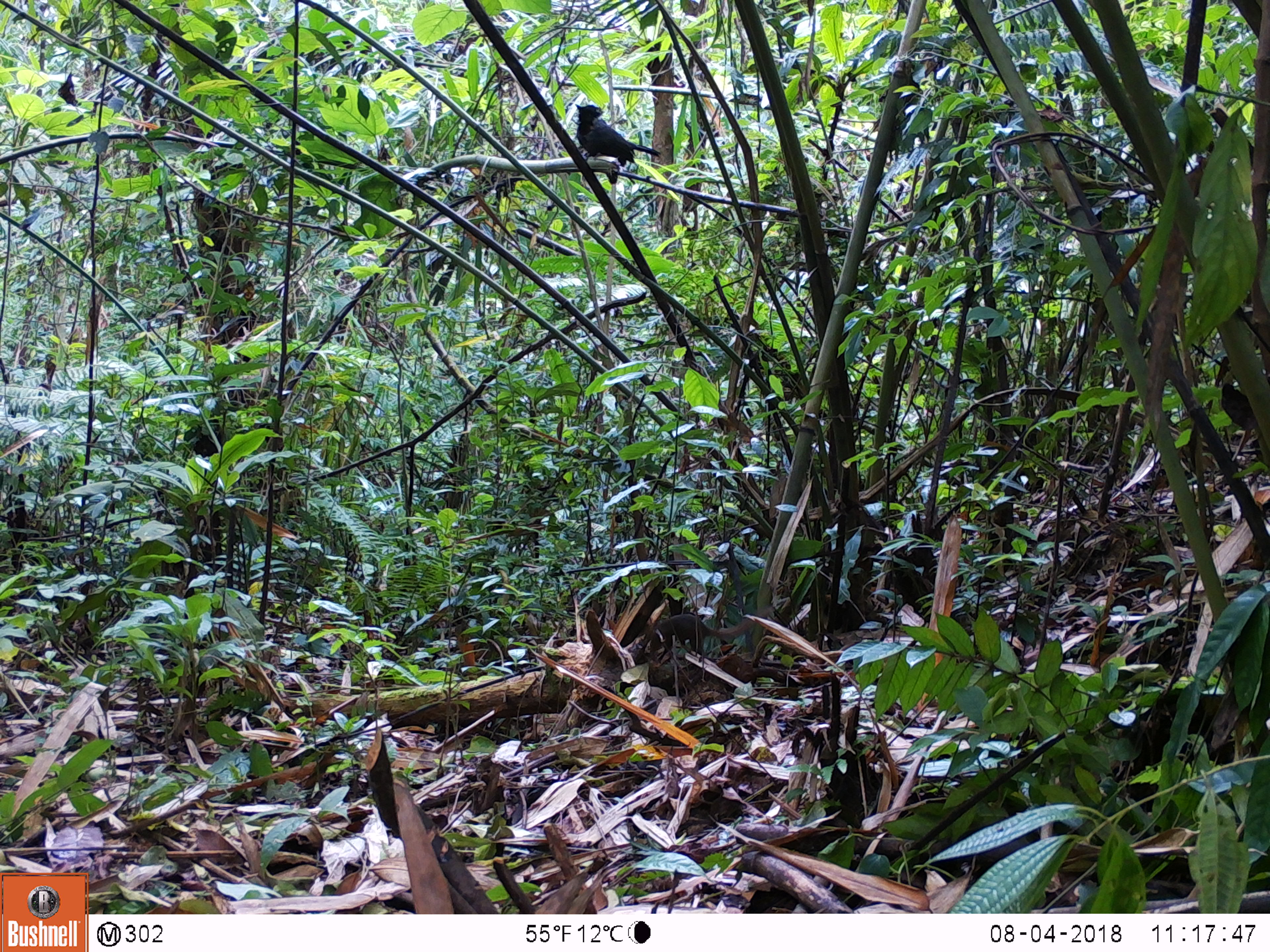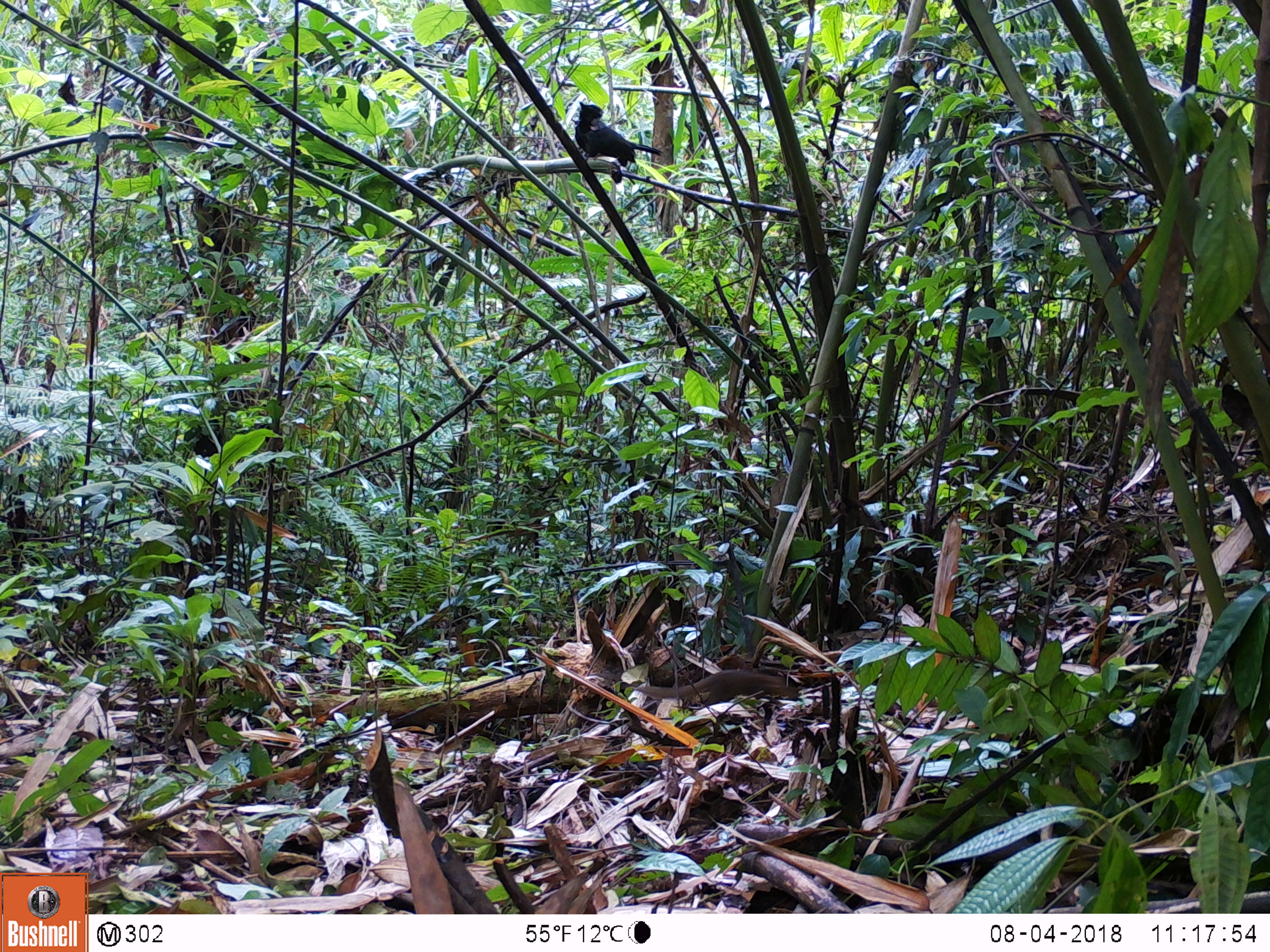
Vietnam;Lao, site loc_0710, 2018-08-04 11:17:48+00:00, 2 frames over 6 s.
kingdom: Animalia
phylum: Chordata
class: Mammalia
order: Scandentia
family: Tupaiidae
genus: Tupaia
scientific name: Tupaia belangeri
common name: northern treeshrew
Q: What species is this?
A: Northern treeshrew (Tupaia belangeri).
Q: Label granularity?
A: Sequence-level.